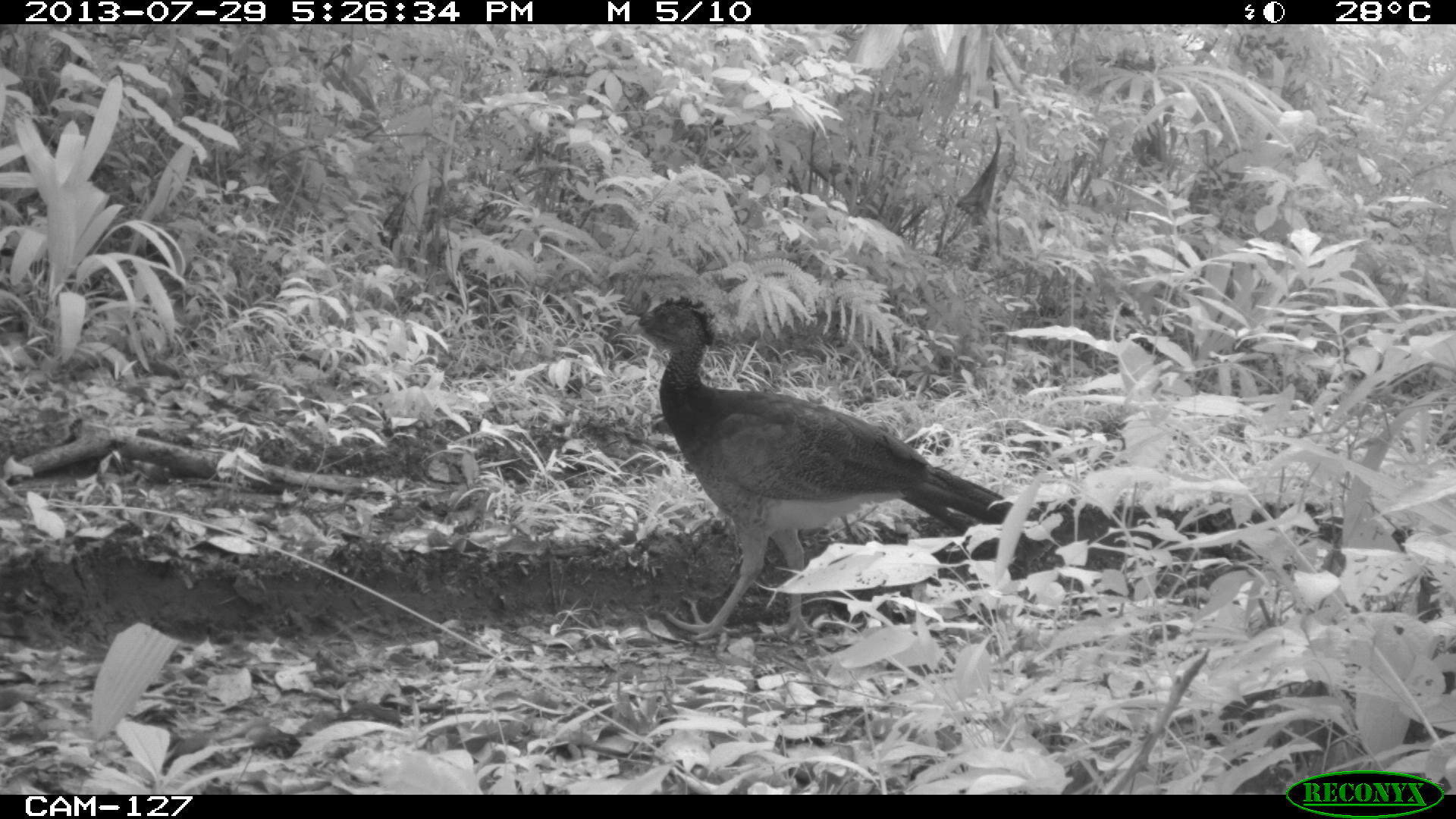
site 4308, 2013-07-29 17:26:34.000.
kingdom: Animalia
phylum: Chordata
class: Aves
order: Galliformes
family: Cracidae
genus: Crax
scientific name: Crax rubra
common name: great curassow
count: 1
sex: female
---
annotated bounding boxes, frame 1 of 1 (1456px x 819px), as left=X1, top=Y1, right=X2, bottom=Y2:
crax rubra: left=620, top=294, right=1051, bottom=645